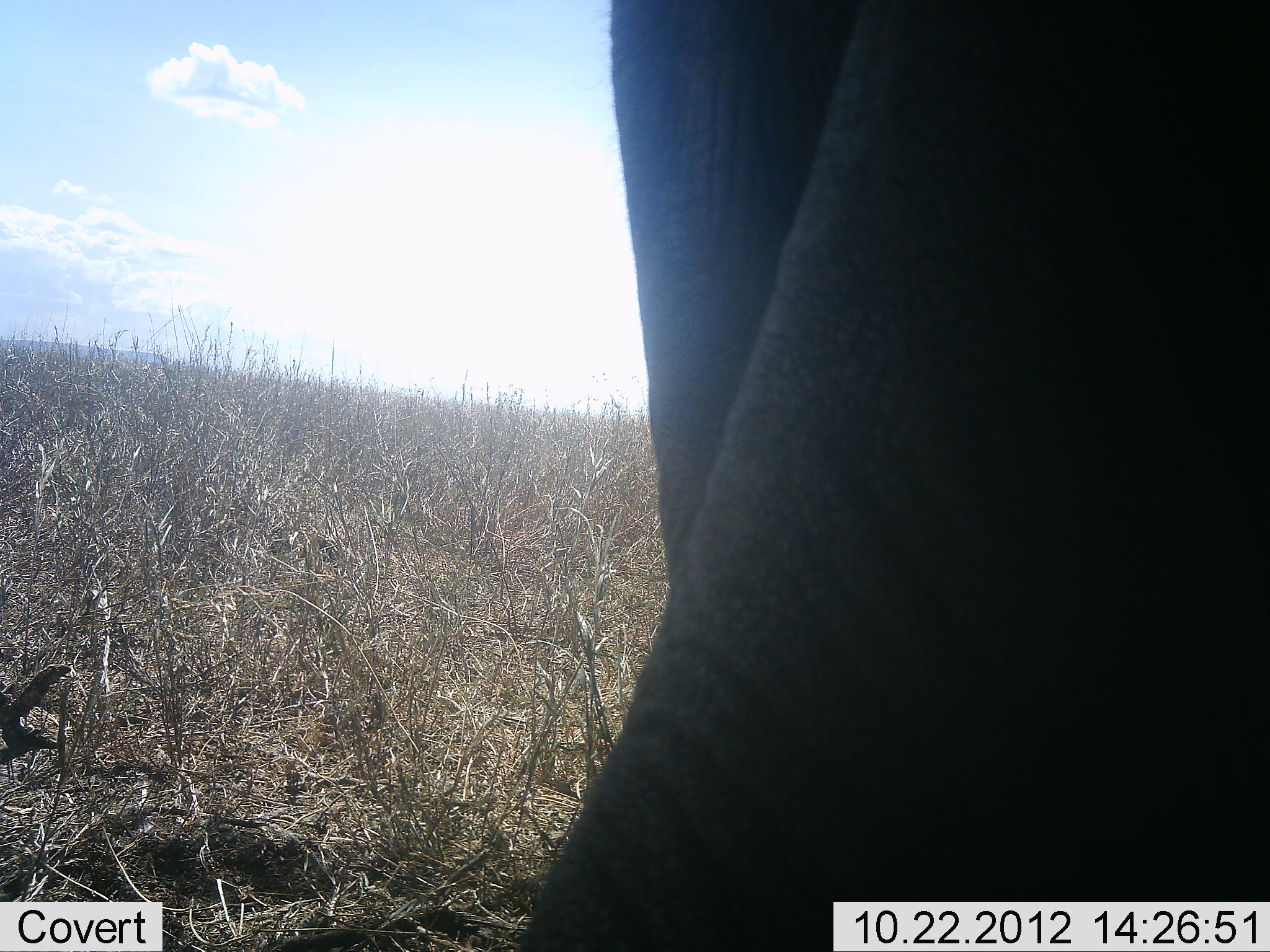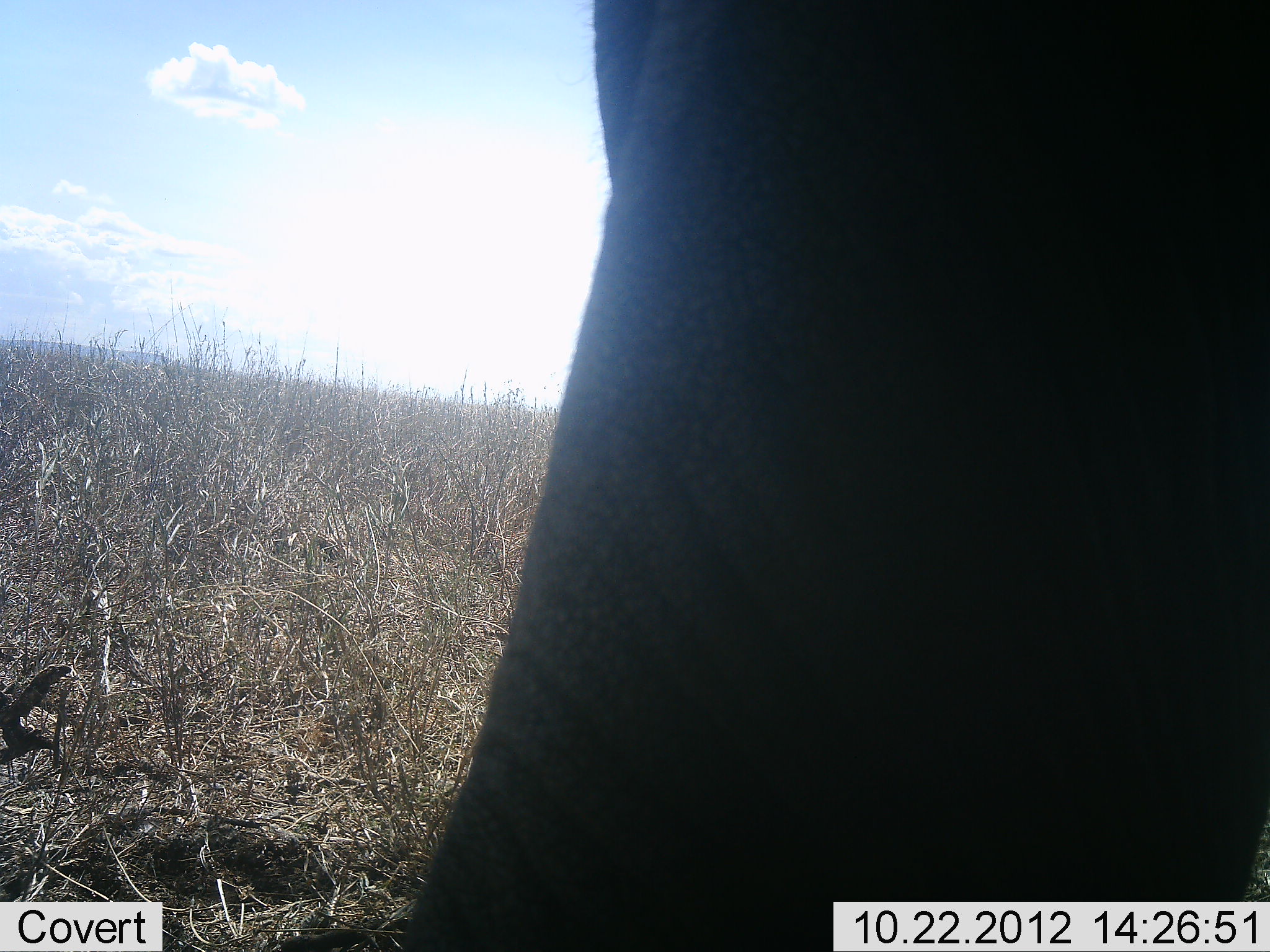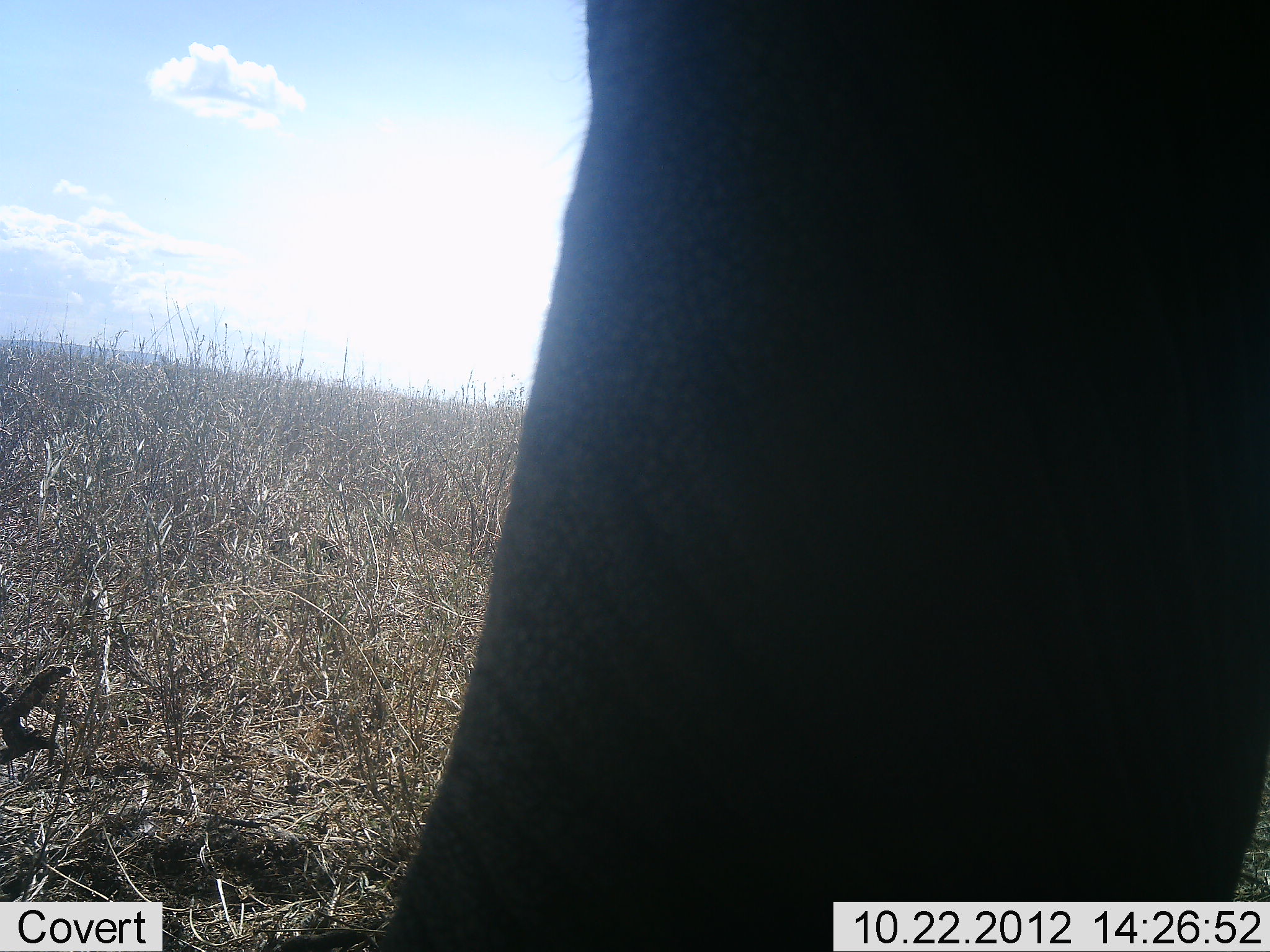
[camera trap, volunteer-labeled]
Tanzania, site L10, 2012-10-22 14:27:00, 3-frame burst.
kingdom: Animalia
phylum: Chordata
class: Mammalia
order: Proboscidea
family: Elephantidae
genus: Loxodonta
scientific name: Loxodonta africana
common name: african bush elephant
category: elephant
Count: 1.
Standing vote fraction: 100%.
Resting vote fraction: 0%.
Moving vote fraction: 0%.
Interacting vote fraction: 0%.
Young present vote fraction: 0%.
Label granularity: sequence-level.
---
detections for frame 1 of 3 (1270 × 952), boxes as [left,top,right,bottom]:
animal: [510,0,1270,951]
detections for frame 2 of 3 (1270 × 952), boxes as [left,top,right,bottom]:
animal: [401,0,1270,951]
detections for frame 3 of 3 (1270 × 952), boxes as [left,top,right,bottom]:
animal: [377,0,1270,952]